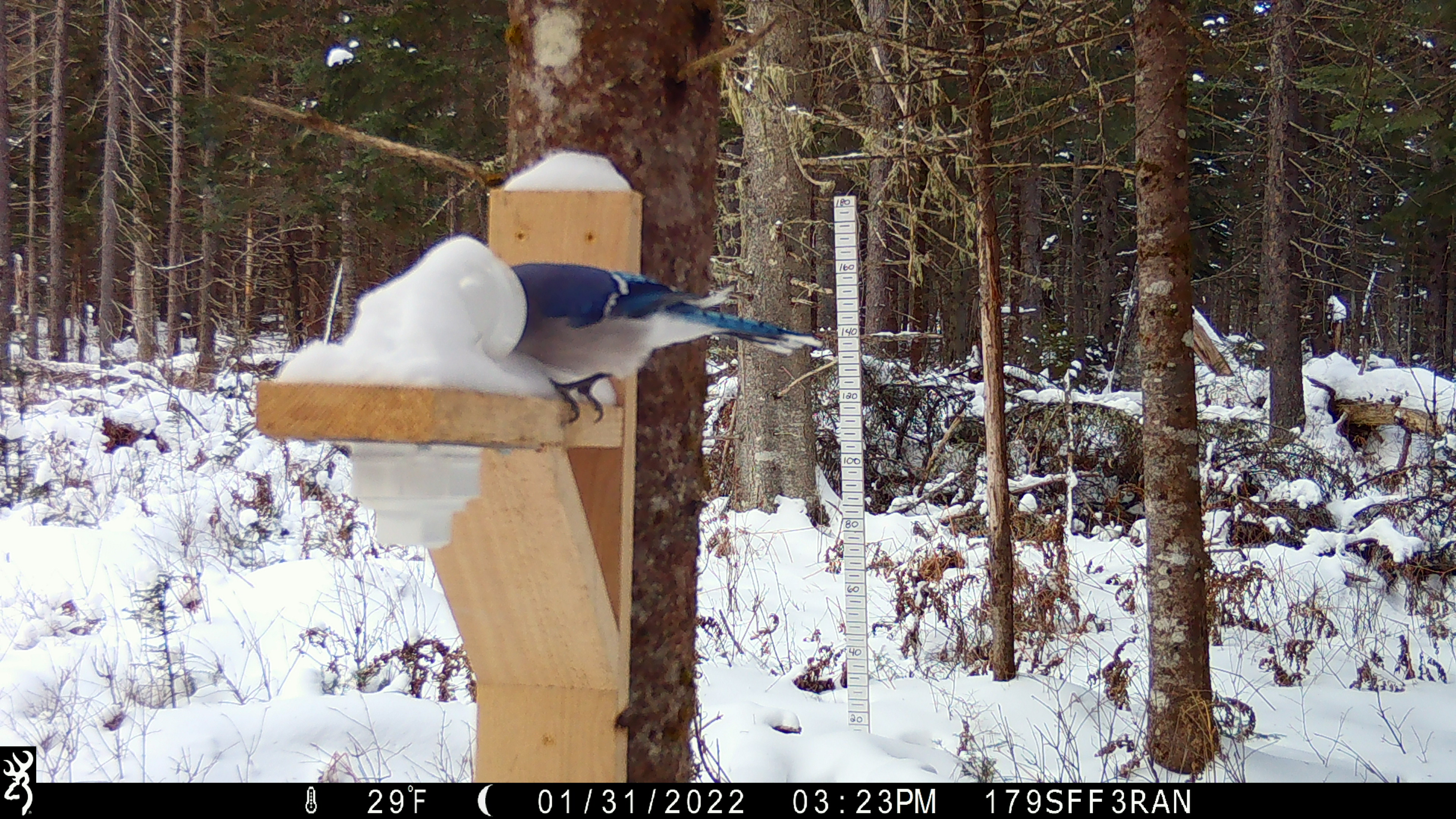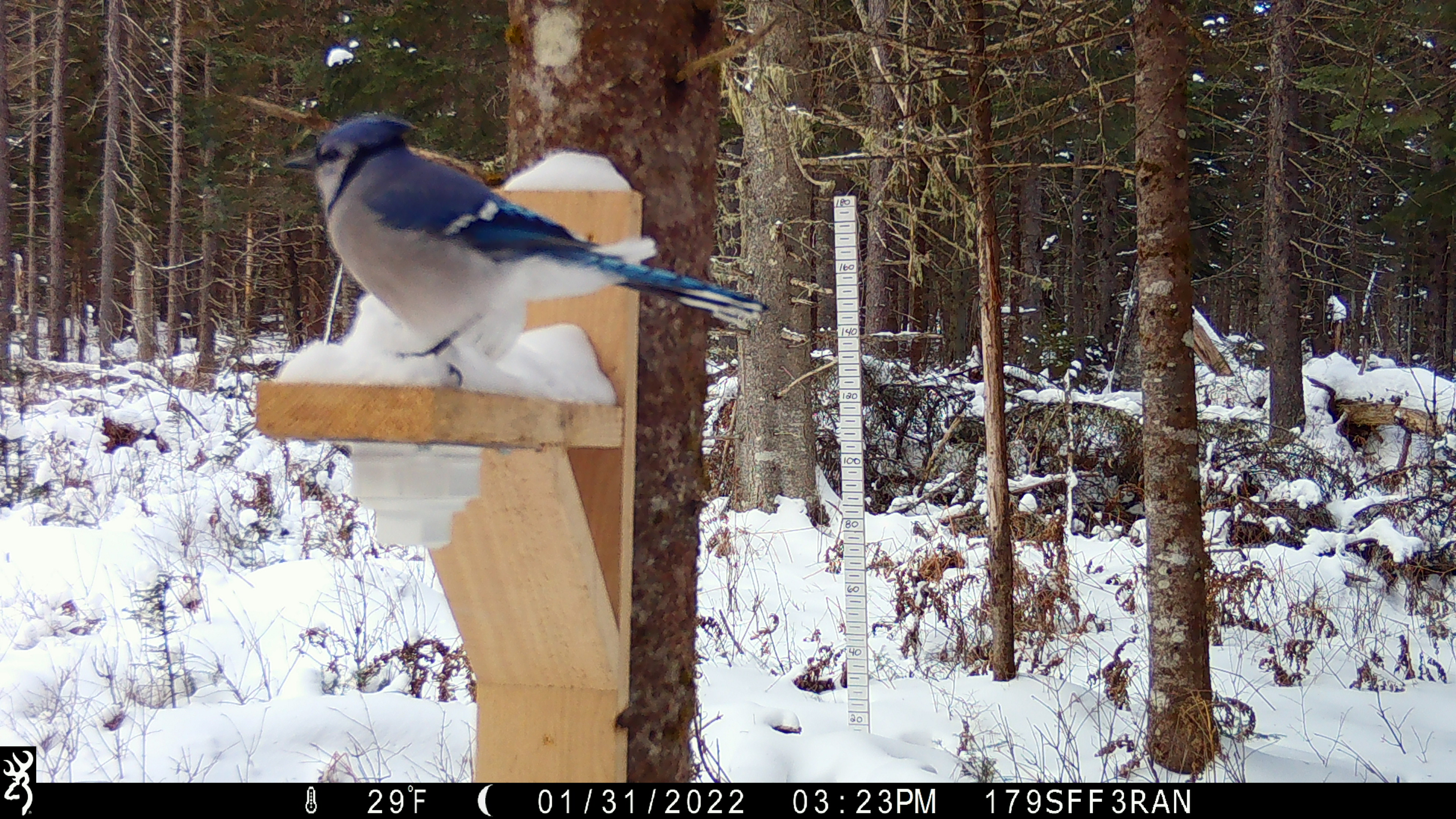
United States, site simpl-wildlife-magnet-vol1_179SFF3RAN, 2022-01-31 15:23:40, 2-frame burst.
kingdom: Animalia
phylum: Chordata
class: Aves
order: Passeriformes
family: Corvidae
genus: Cyanocitta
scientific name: Cyanocitta cristata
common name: blue jay